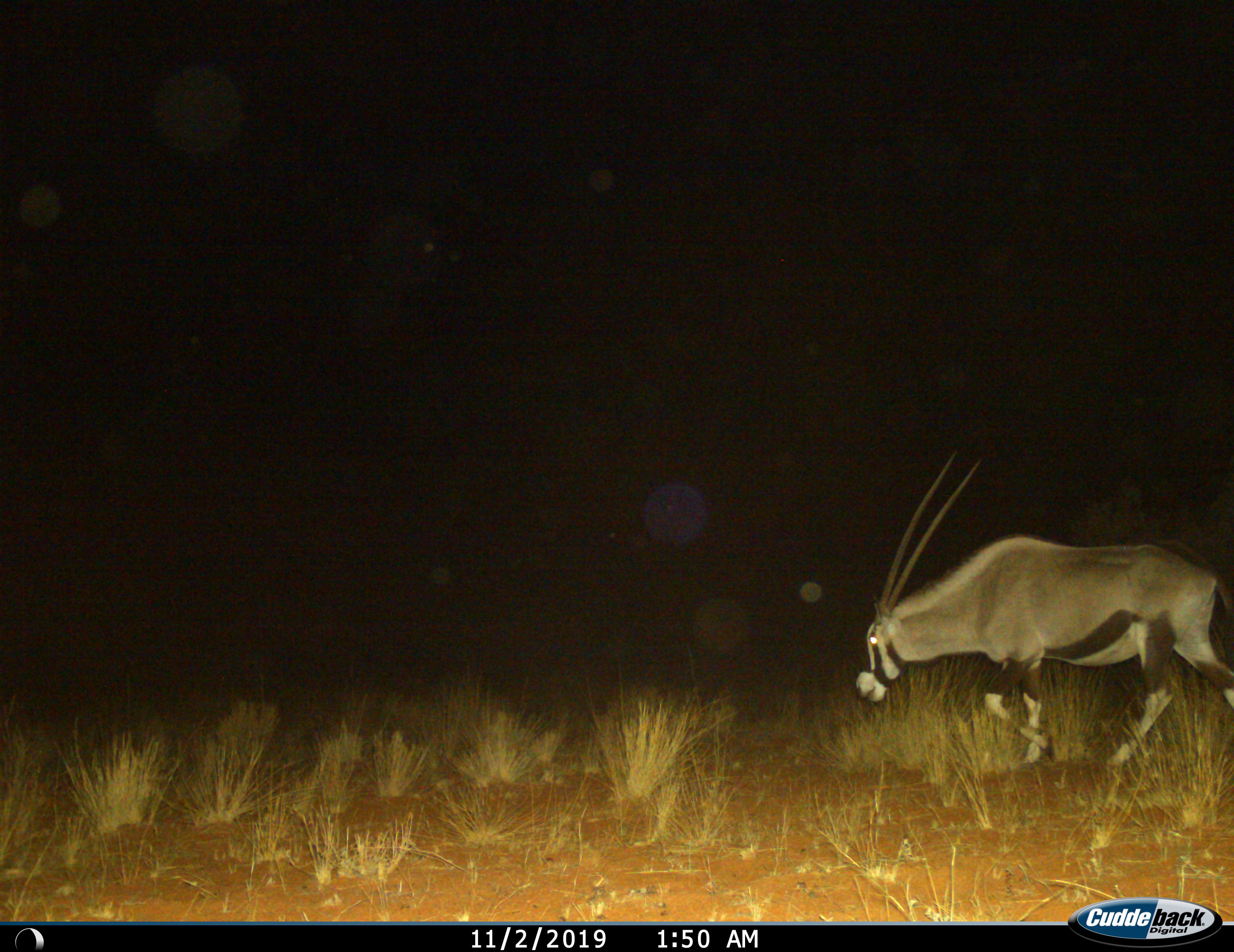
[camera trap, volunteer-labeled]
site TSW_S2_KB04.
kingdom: Animalia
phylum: Chordata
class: Mammalia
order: Artiodactyla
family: Bovidae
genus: Oryx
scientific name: Oryx gazella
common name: gemsbok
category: oryx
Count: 1.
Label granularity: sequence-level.